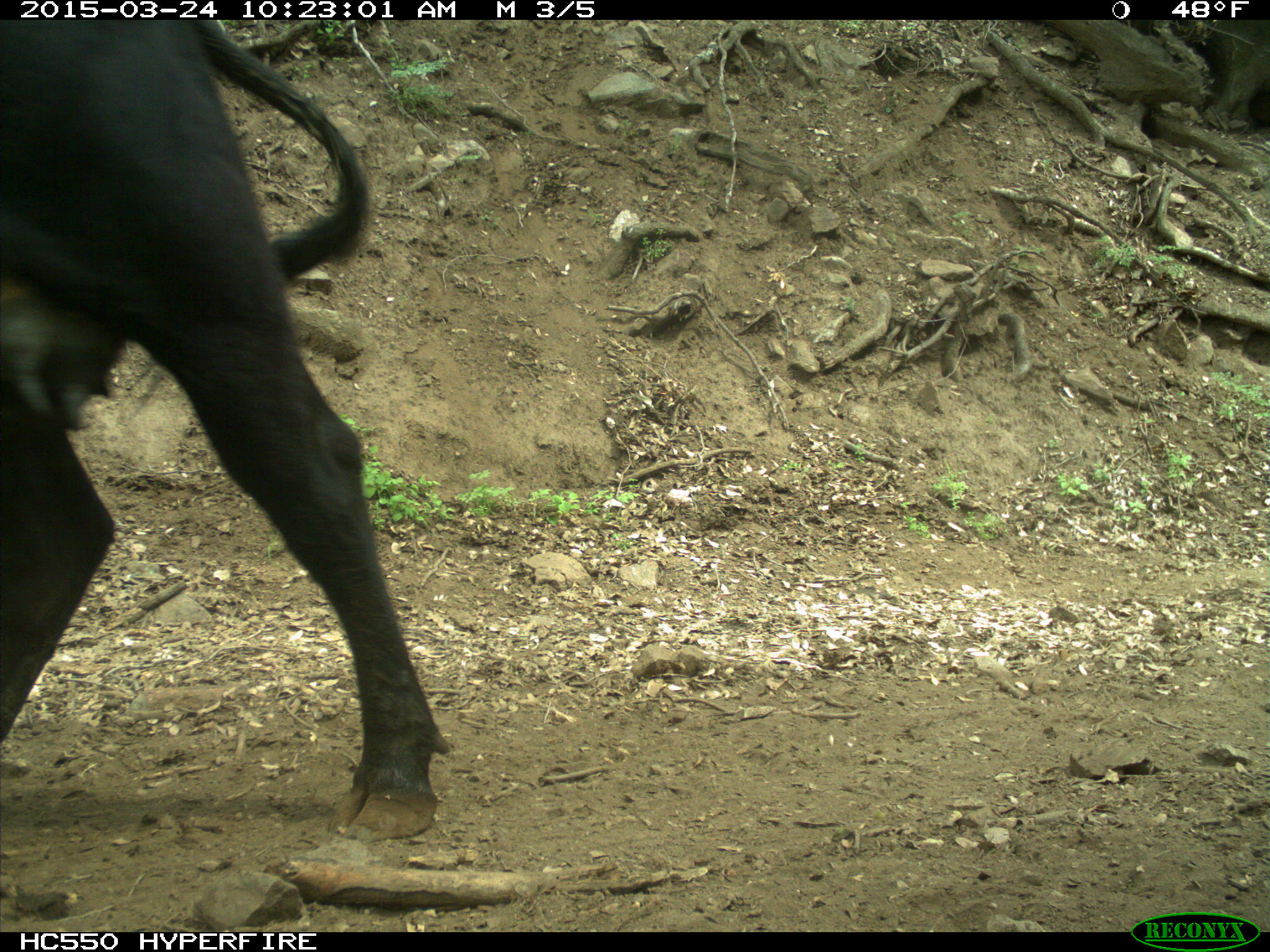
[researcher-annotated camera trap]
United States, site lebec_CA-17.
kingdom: Animalia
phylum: Chordata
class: Mammalia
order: Artiodactyla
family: Bovidae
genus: Bos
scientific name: Bos taurus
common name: domestic cow